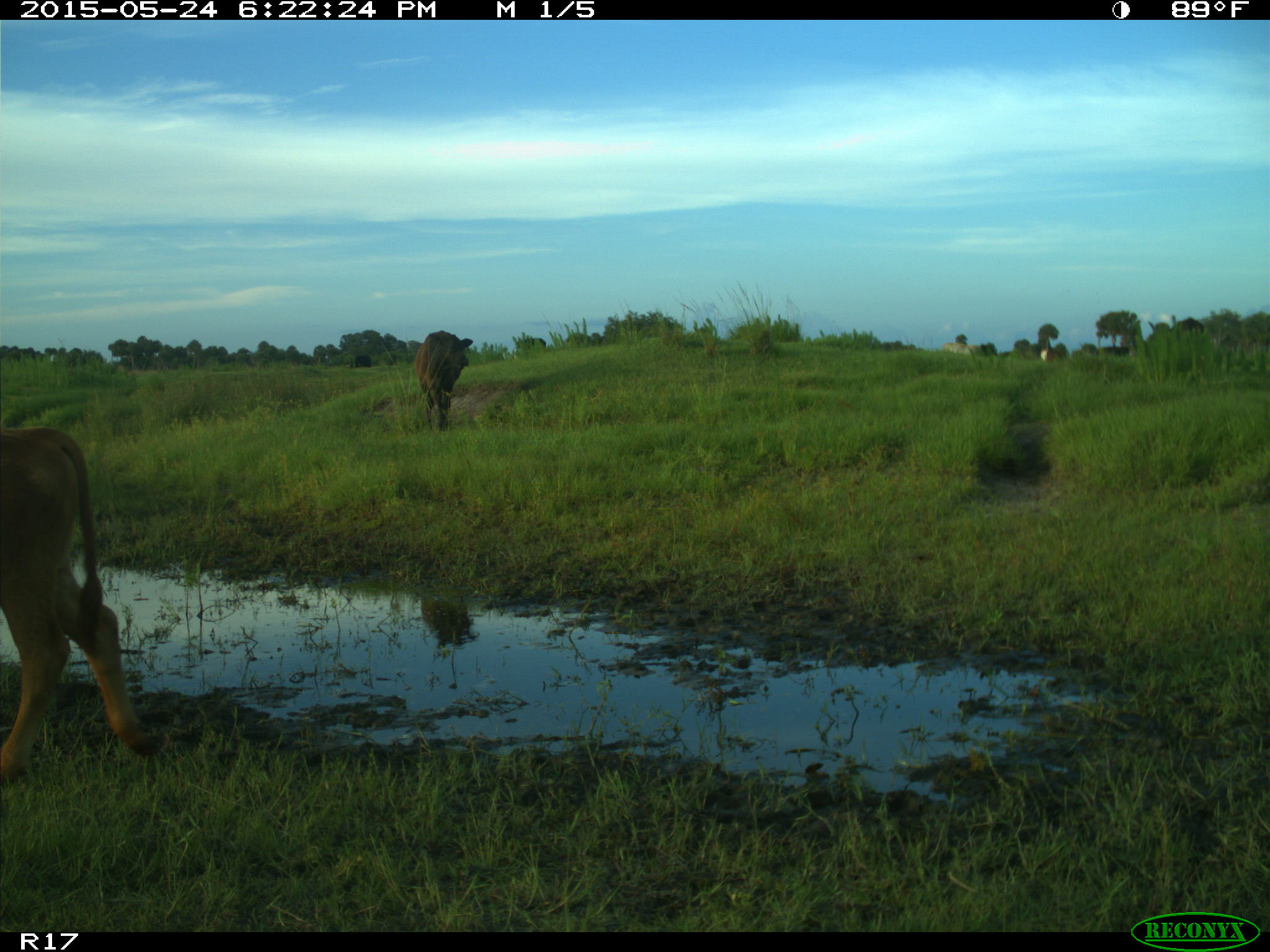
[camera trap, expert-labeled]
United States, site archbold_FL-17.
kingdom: Animalia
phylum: Chordata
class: Mammalia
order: Artiodactyla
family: Bovidae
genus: Bos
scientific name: Bos taurus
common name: domestic cow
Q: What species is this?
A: Bos taurus (domestic cow).